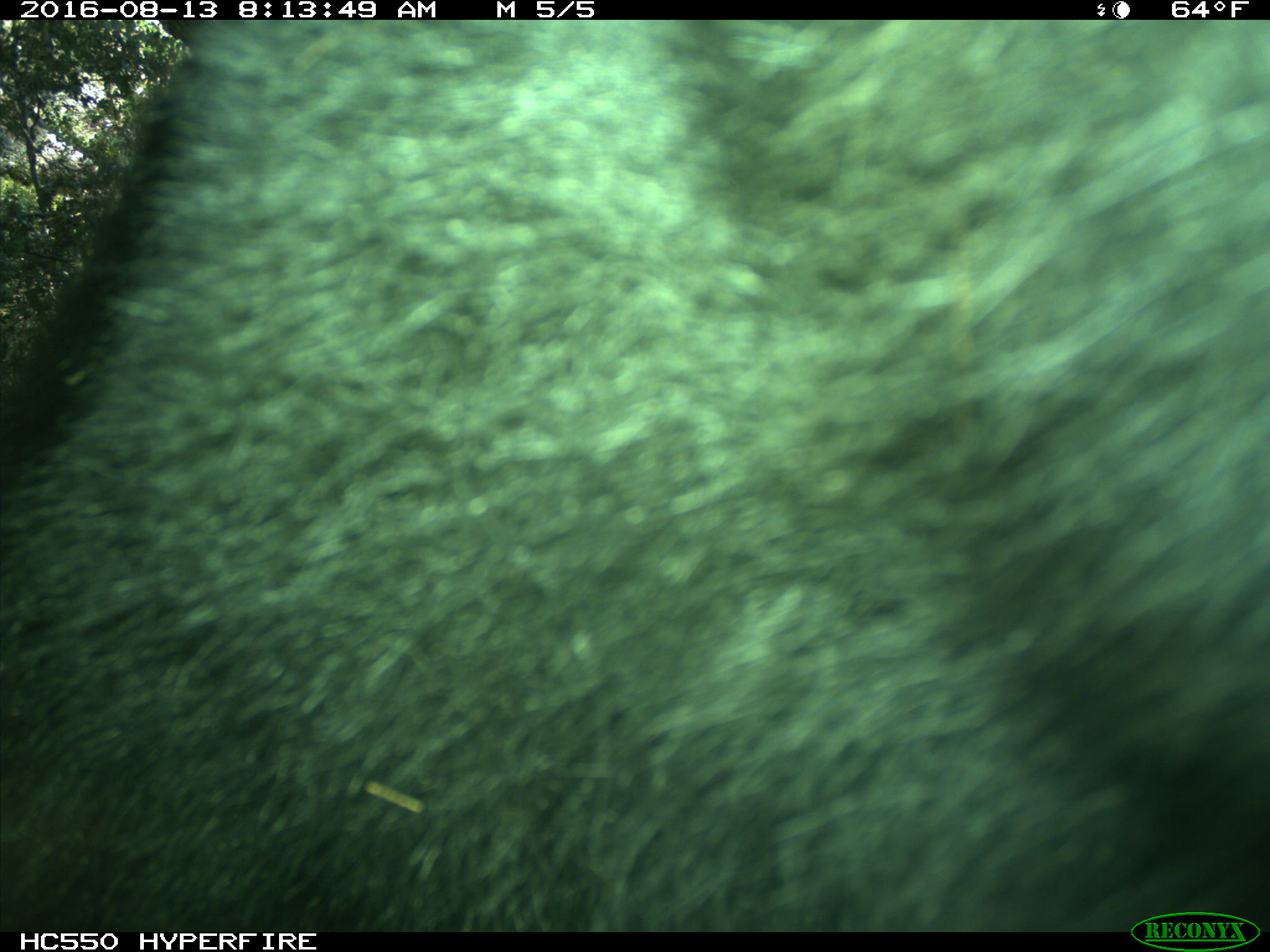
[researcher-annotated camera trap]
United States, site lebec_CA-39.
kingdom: Animalia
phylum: Chordata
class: Mammalia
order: Carnivora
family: Ursidae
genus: Ursus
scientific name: Ursus americanus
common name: american black bear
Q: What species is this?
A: Ursus americanus (american black bear).